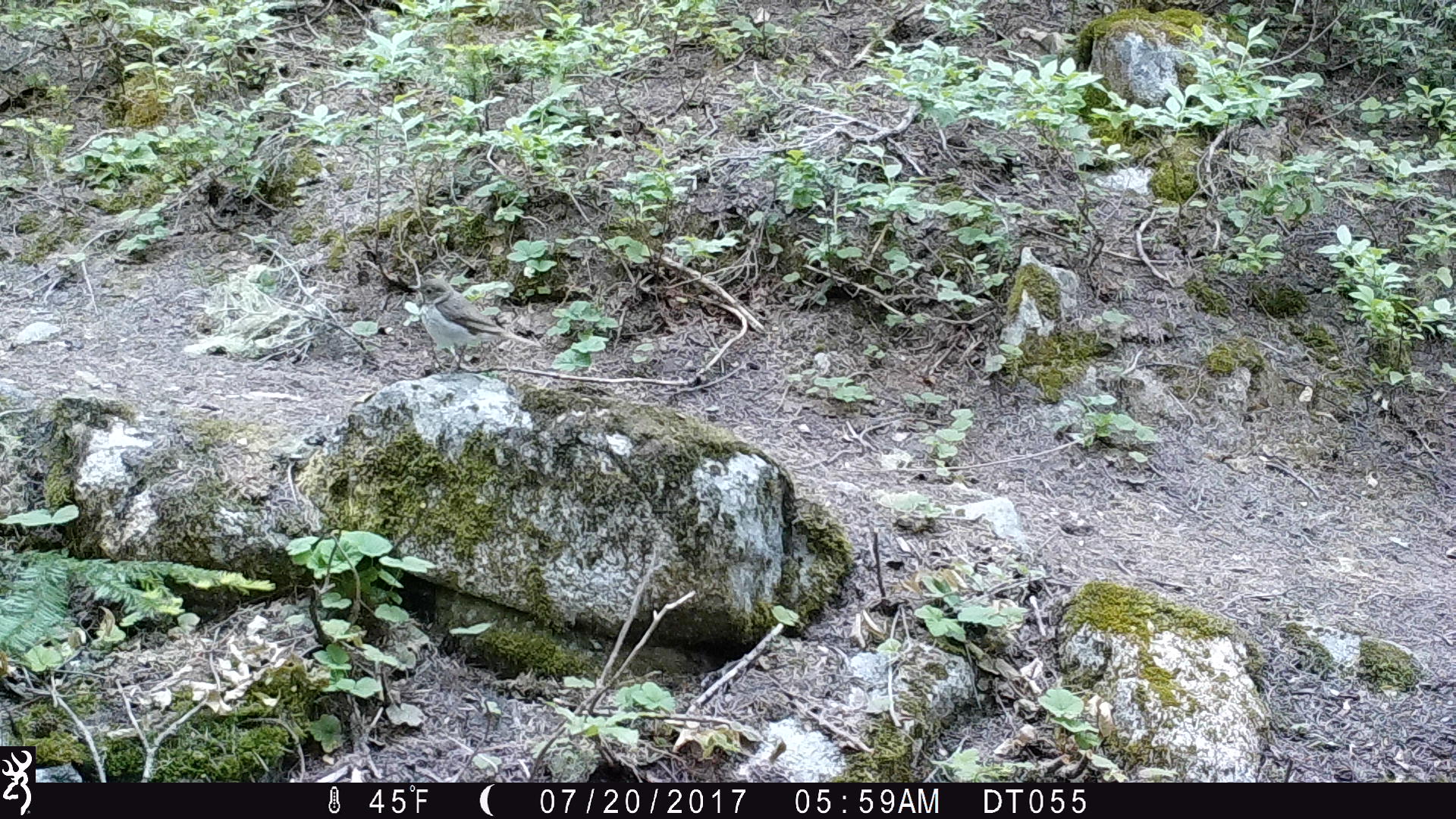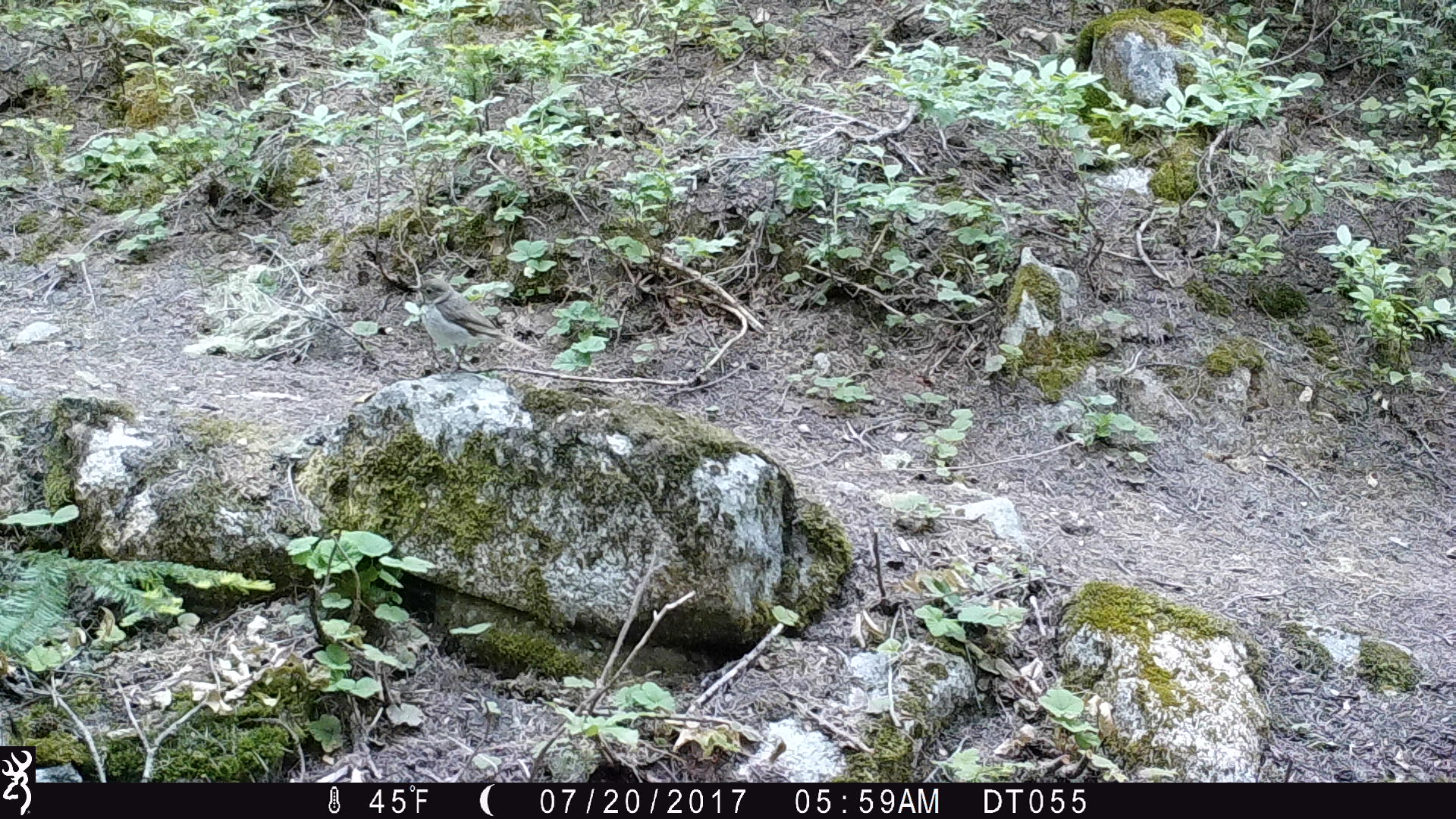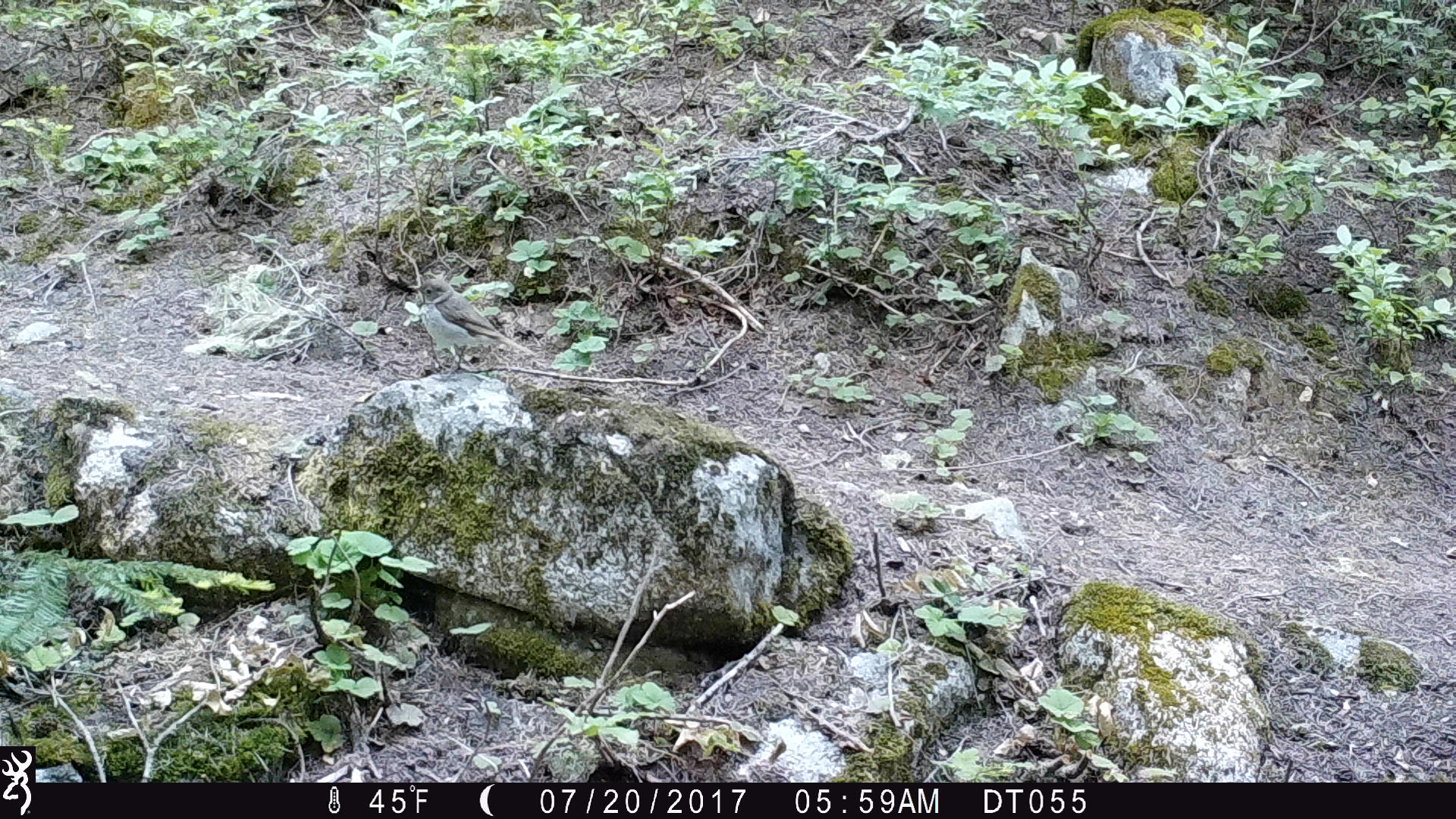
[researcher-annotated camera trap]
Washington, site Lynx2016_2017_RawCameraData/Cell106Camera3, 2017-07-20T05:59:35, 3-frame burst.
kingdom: Animalia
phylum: Chordata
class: Aves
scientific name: Aves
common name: birds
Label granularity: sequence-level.